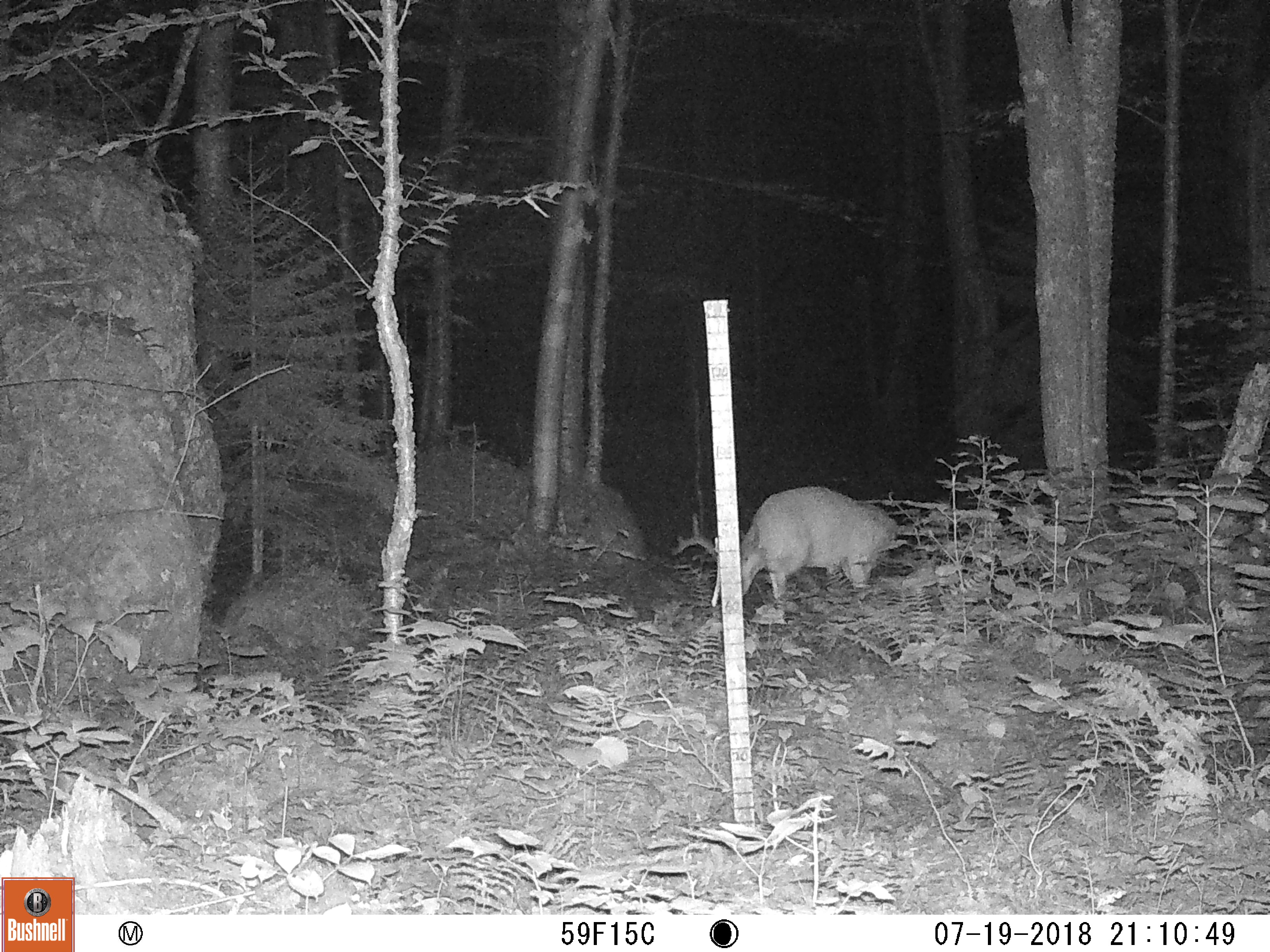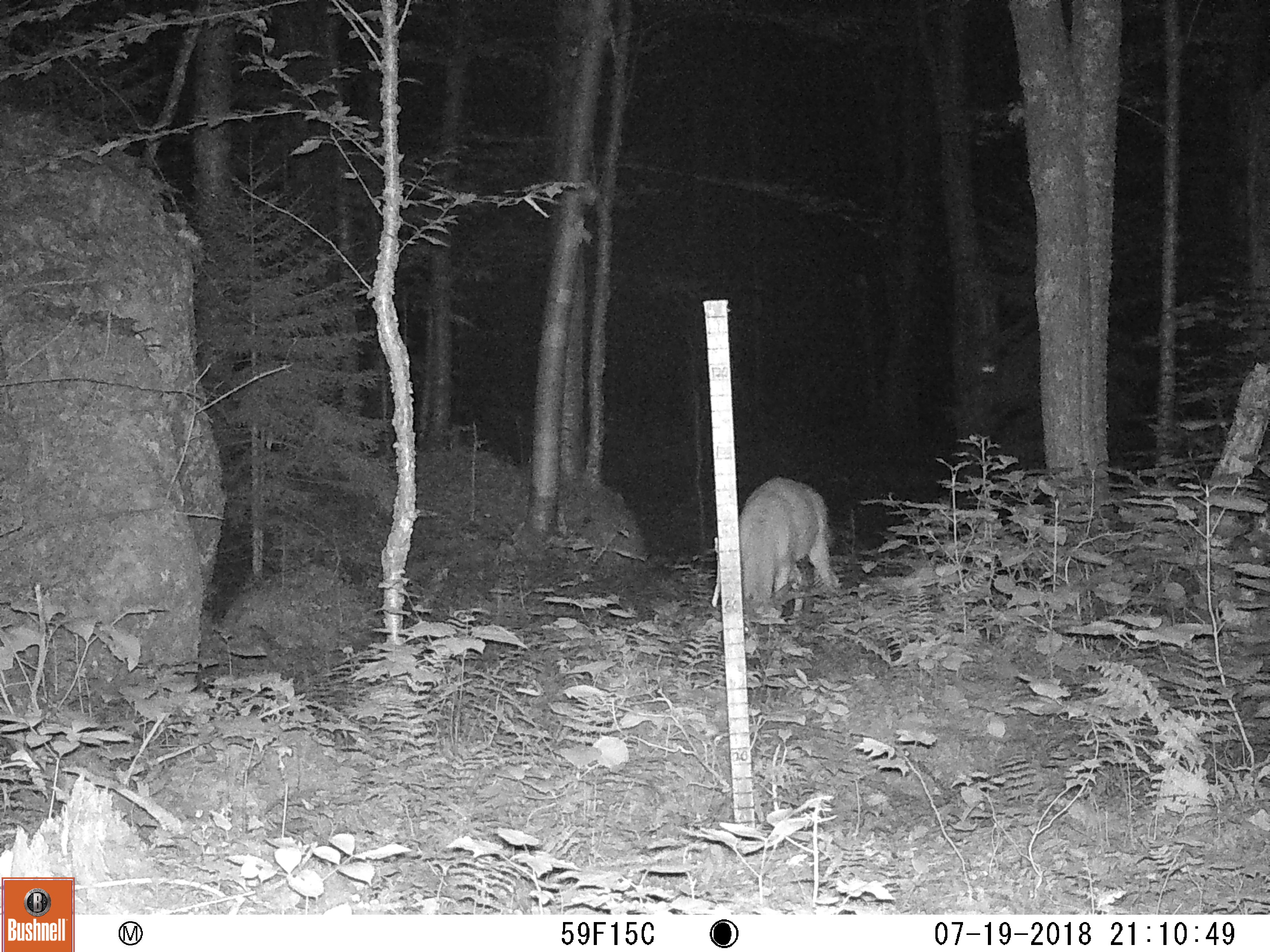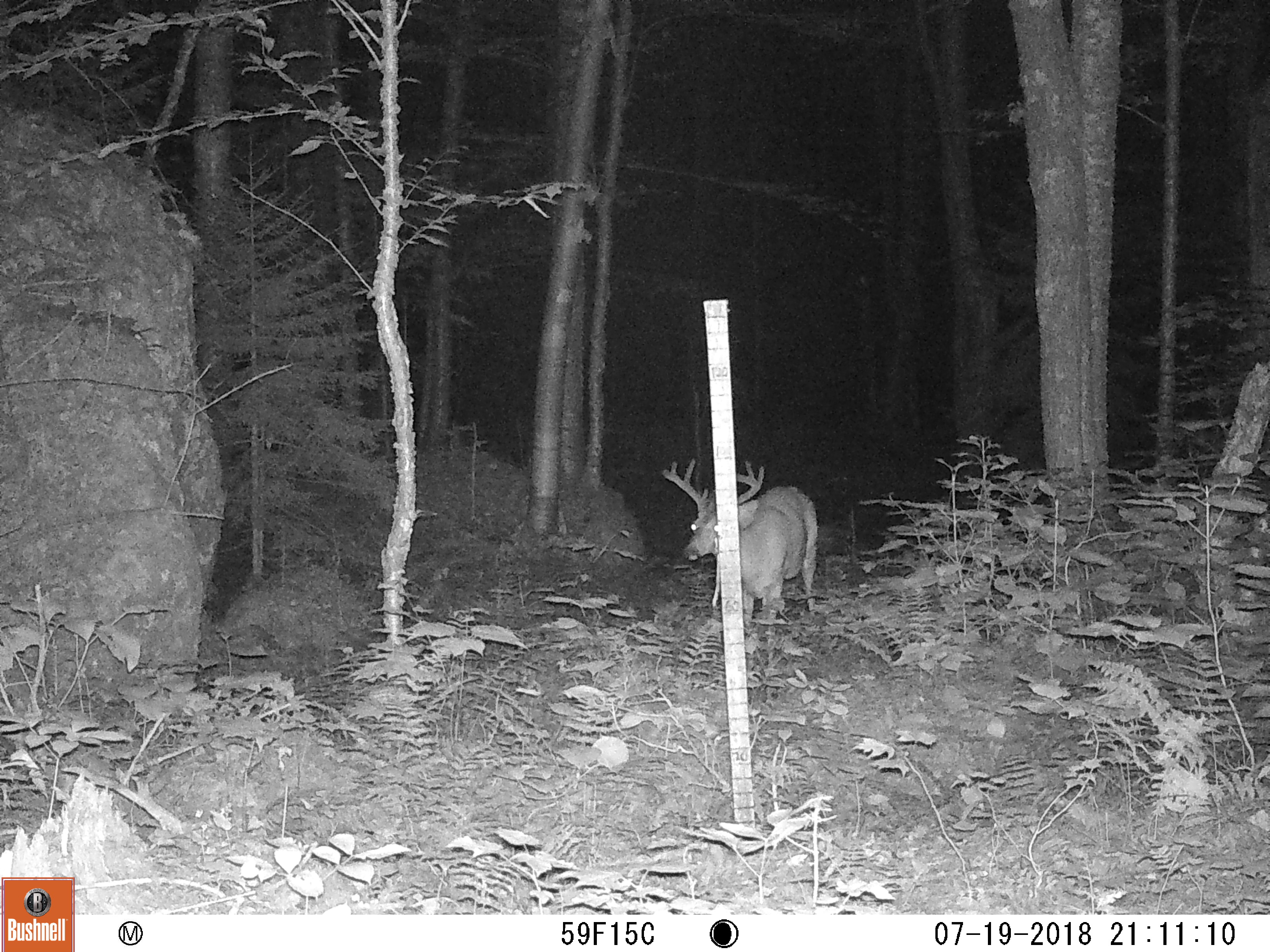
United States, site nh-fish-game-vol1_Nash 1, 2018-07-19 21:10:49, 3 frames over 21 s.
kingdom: Animalia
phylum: Chordata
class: Mammalia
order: Artiodactyla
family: Cervidae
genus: Odocoileus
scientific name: Odocoileus virginianus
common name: white-tailed deer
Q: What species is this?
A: White-tailed deer (Odocoileus virginianus).